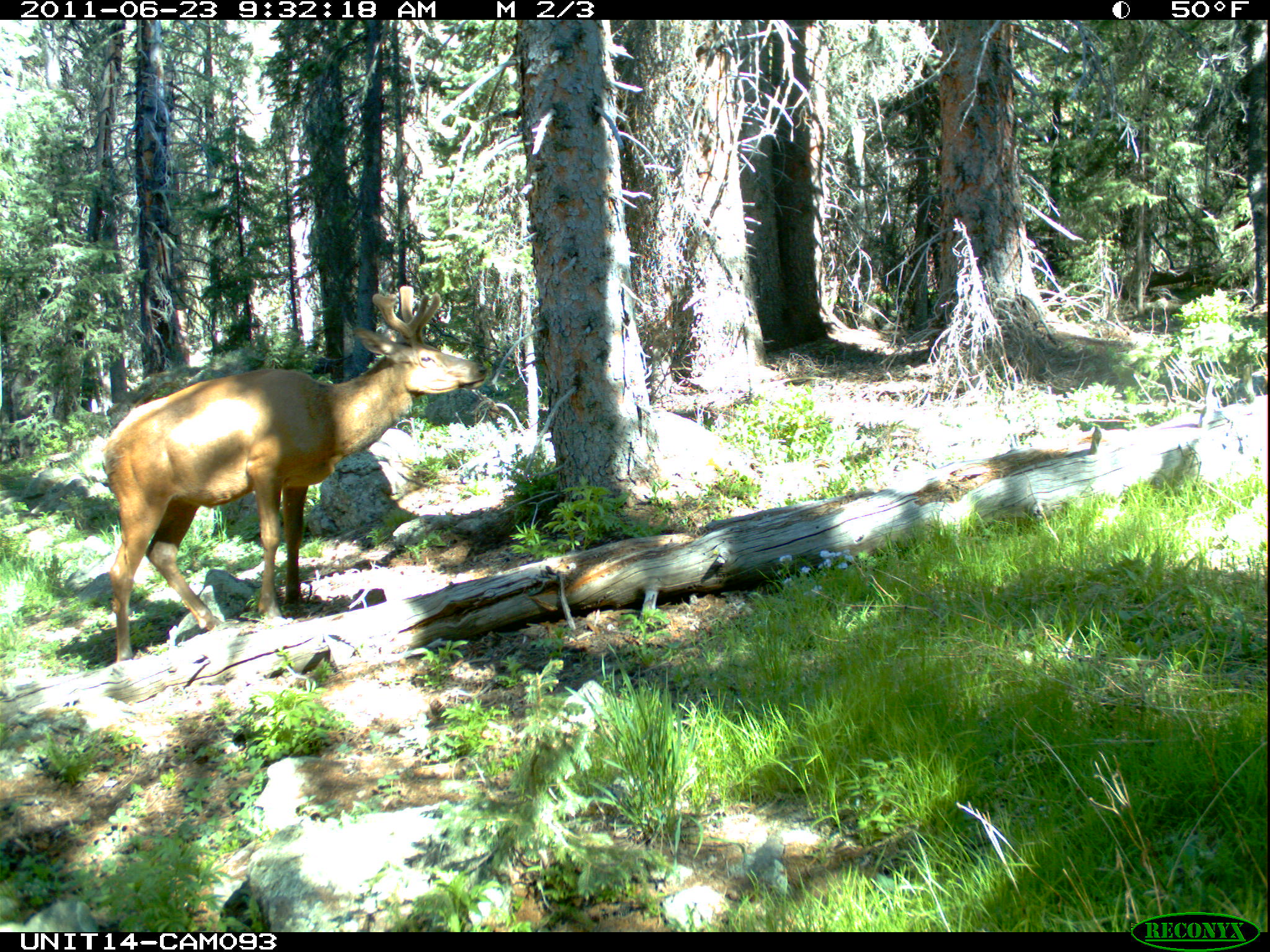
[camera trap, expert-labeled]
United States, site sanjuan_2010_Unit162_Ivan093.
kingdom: Animalia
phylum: Chordata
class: Mammalia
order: Artiodactyla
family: Cervidae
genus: Cervus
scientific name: Cervus elaphus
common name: red deer